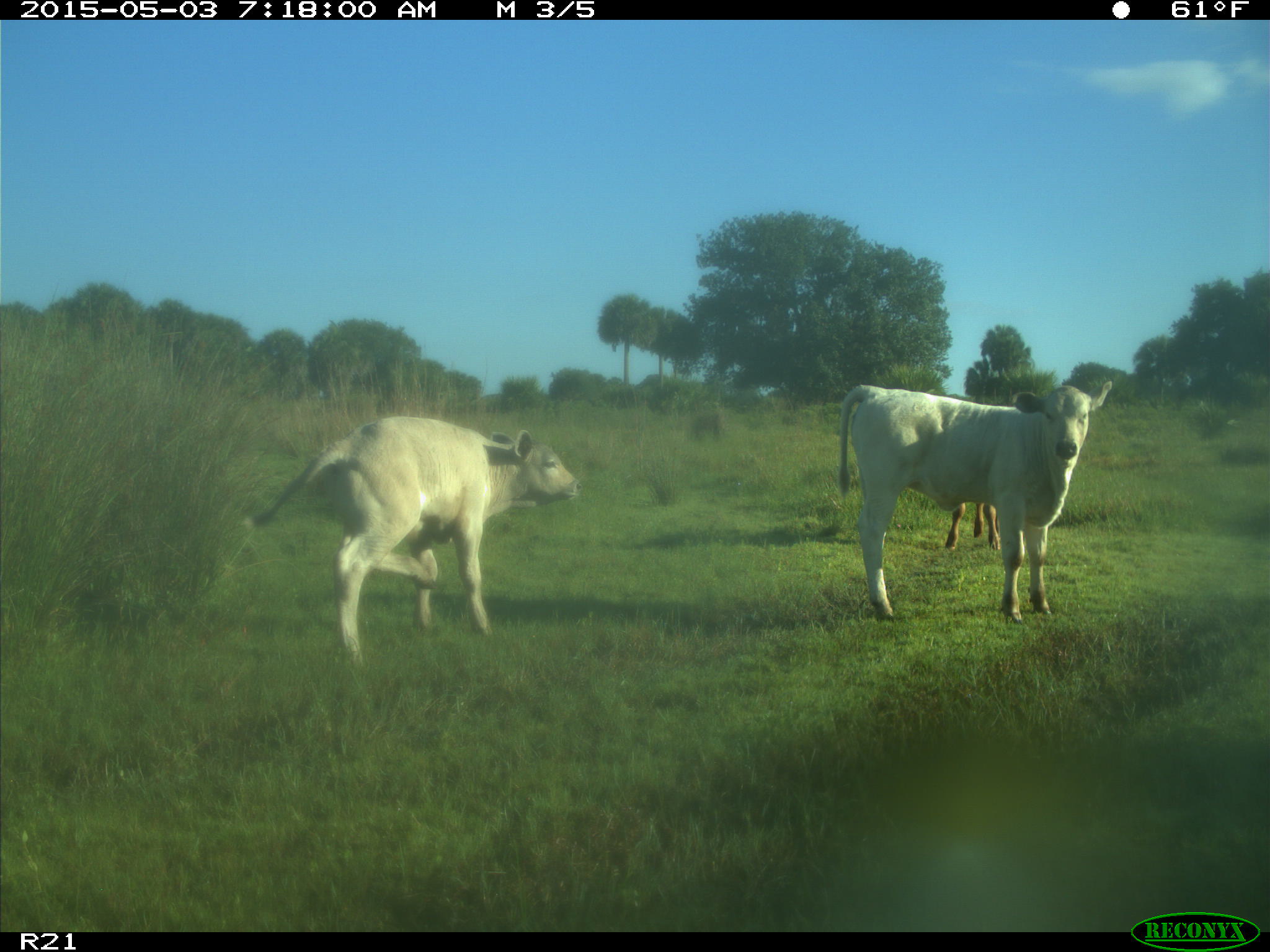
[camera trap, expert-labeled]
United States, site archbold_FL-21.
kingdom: Animalia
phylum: Chordata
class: Mammalia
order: Artiodactyla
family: Bovidae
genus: Bos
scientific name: Bos taurus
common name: domestic cow